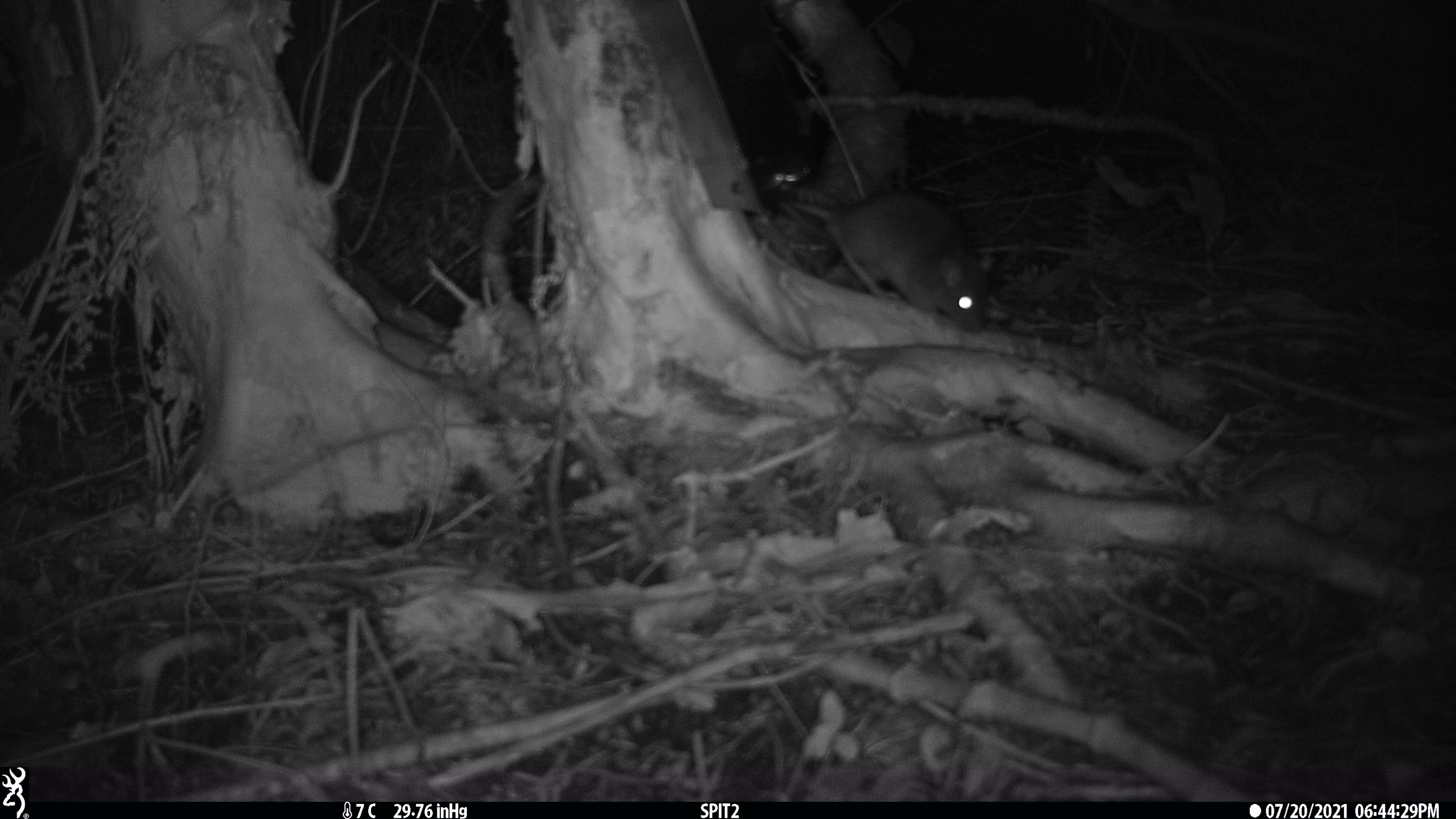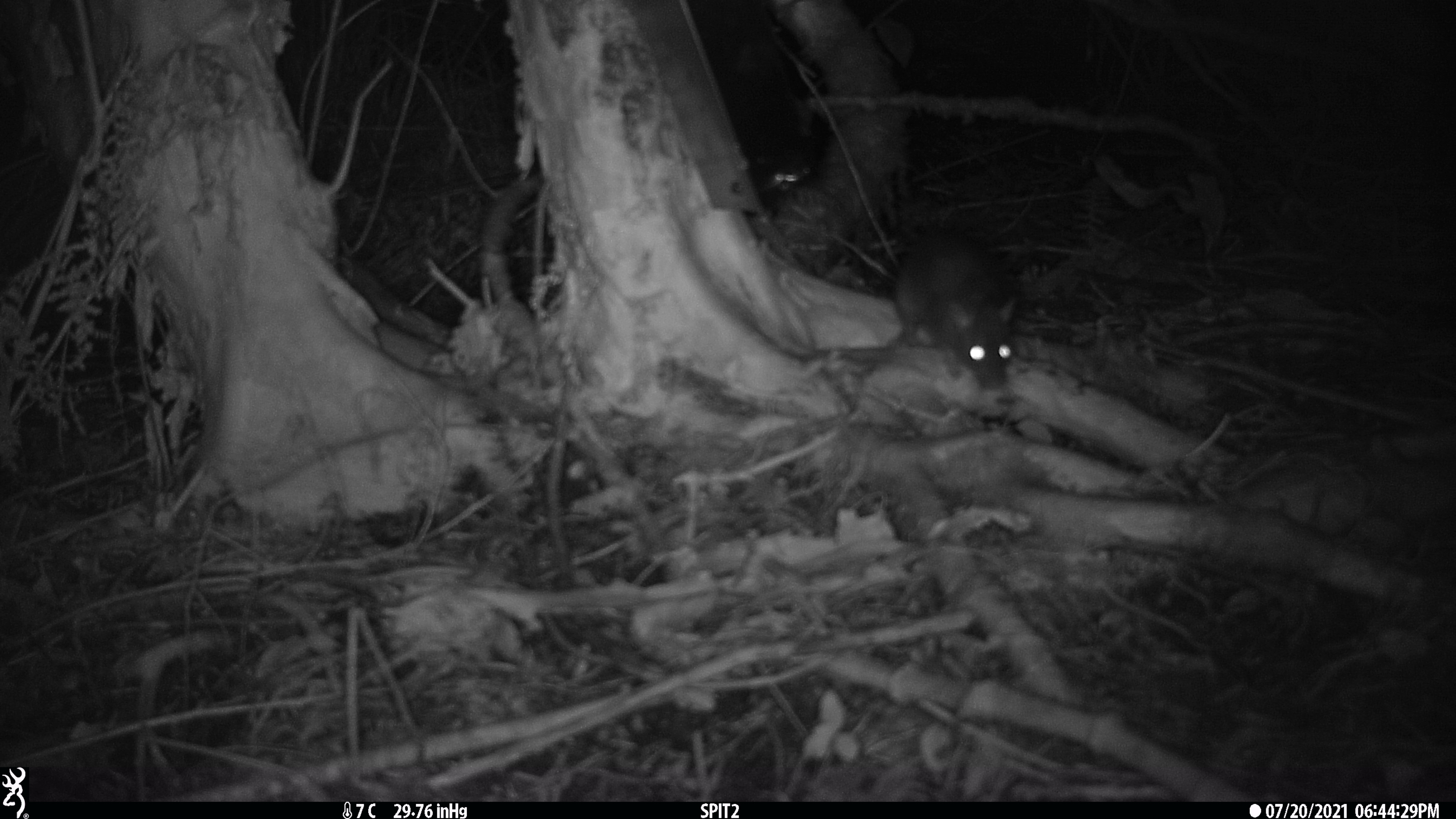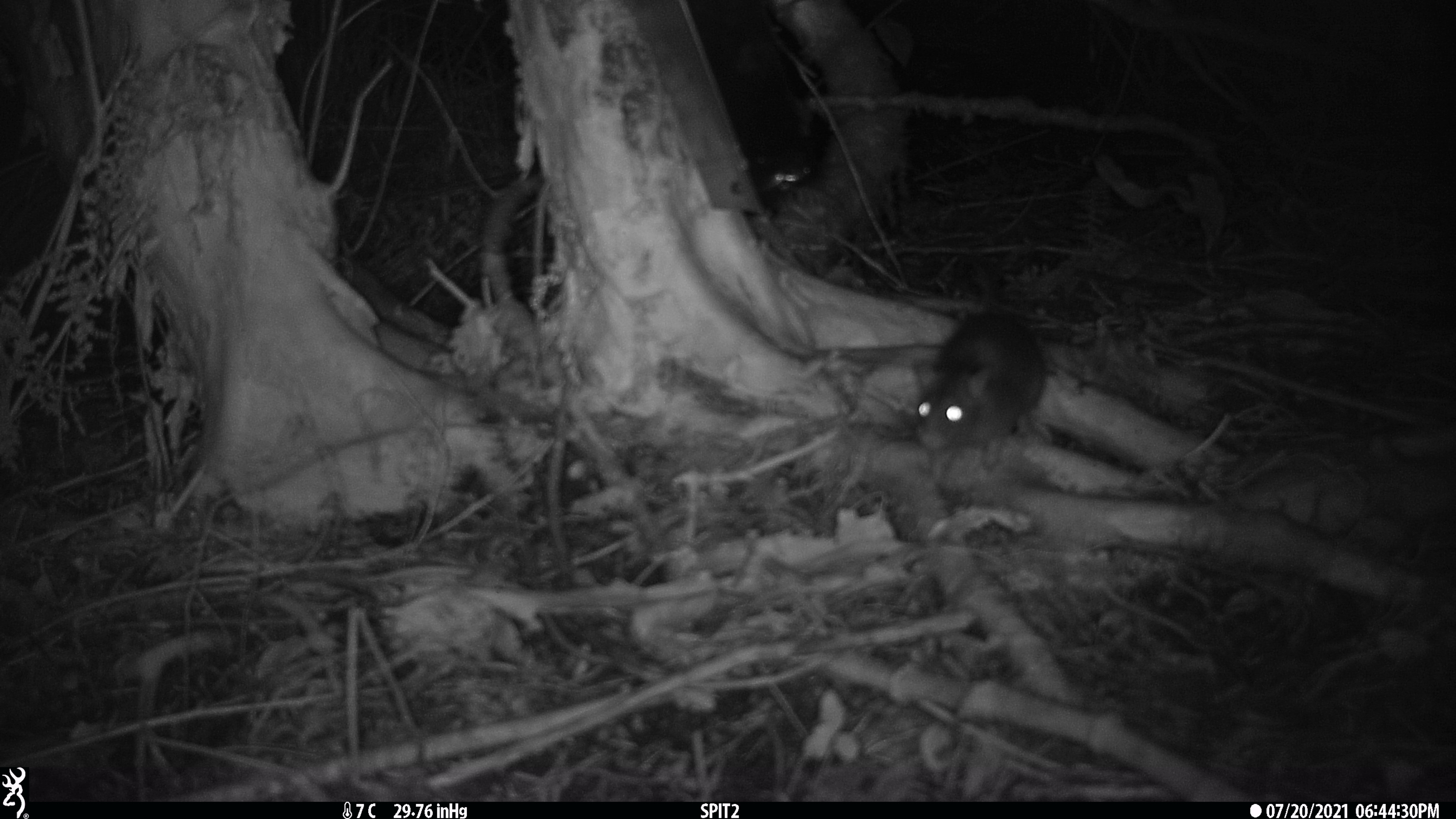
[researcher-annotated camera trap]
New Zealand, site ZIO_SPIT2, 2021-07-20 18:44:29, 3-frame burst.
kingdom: Animalia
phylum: Chordata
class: Mammalia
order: Rodentia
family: Muridae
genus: Rattus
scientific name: Rattus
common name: rat